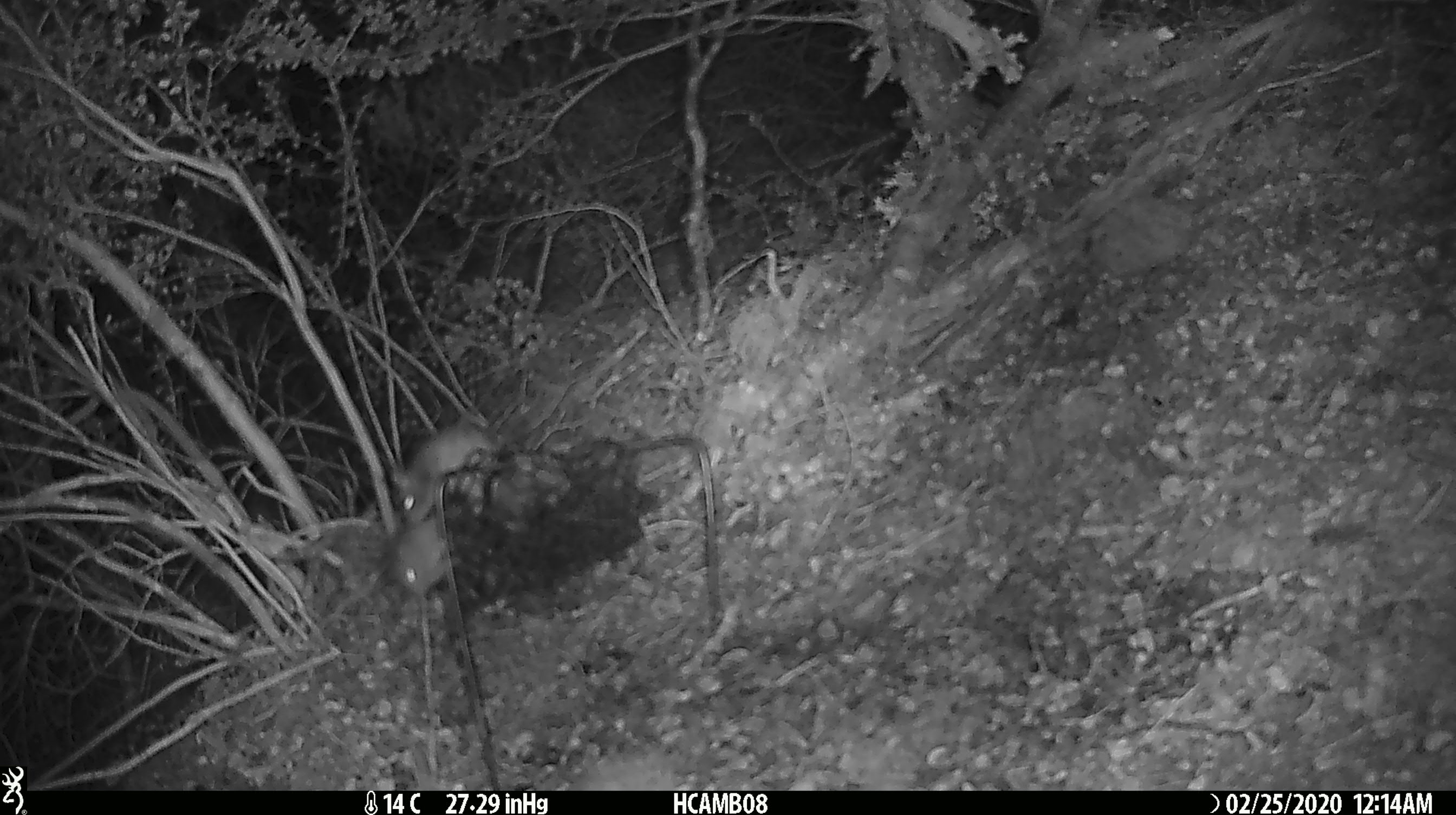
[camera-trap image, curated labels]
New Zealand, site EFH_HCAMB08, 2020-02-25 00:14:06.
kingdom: Animalia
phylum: Chordata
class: Mammalia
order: Rodentia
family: Muridae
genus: Mus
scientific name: Mus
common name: mouse